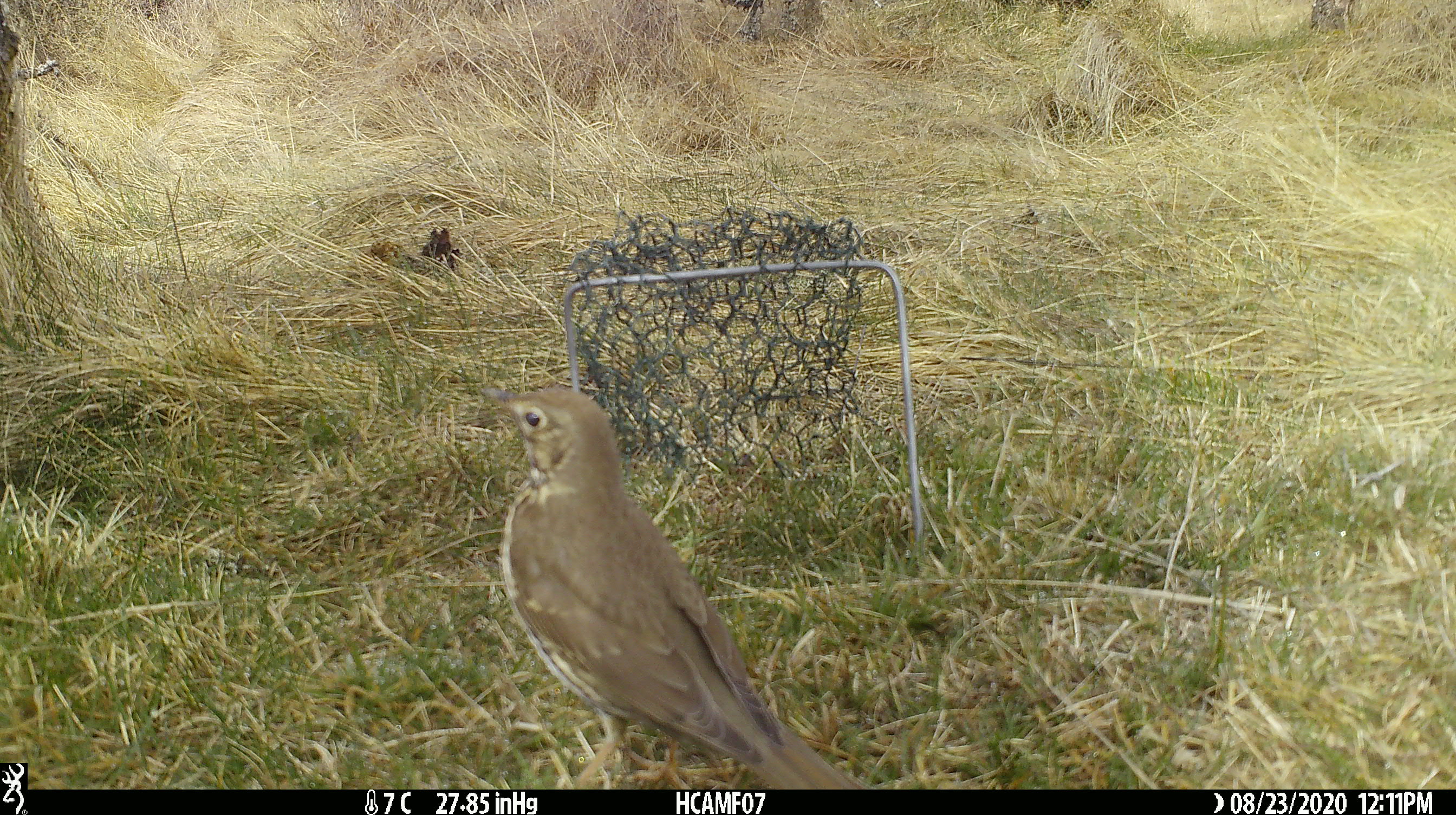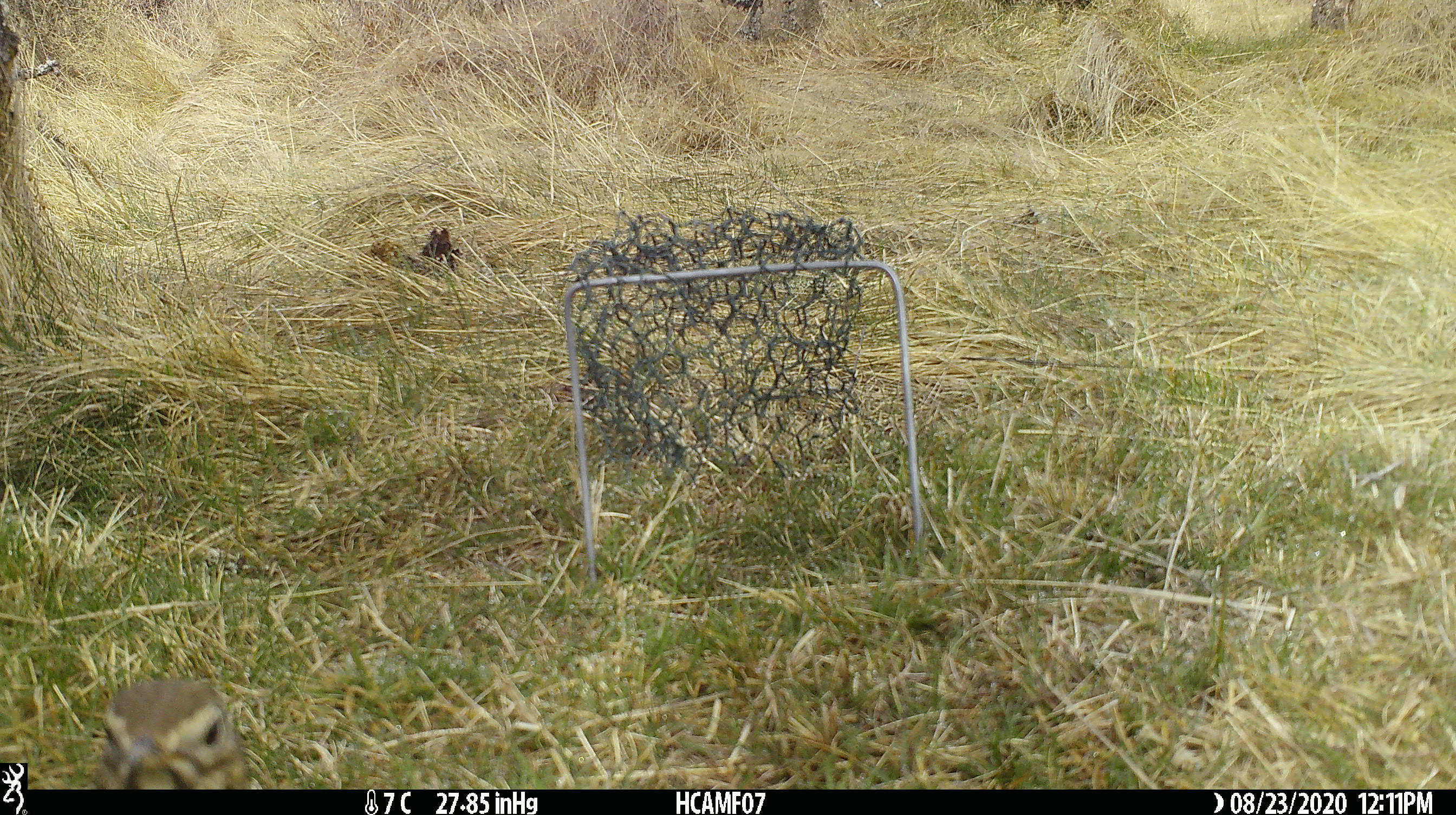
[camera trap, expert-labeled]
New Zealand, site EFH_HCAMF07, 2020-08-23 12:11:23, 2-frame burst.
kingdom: Animalia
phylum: Chordata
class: Aves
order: Passeriformes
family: Turdidae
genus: Turdus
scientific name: Turdus philomelos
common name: song thrush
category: thrush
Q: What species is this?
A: Thrush (song thrush) (Turdus philomelos).